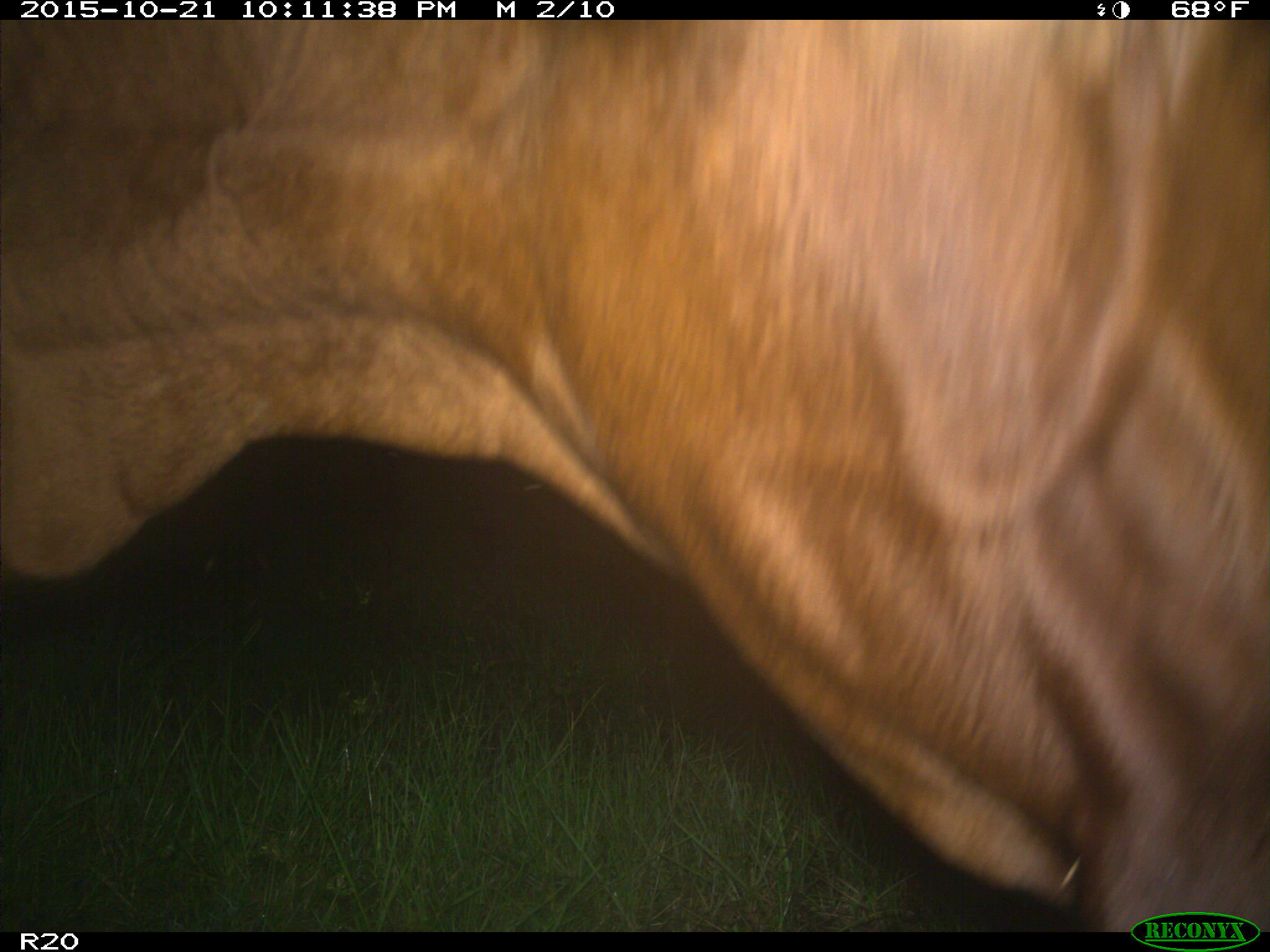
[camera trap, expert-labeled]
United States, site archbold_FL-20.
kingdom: Animalia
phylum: Chordata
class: Mammalia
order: Artiodactyla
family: Bovidae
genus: Bos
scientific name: Bos taurus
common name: domestic cow